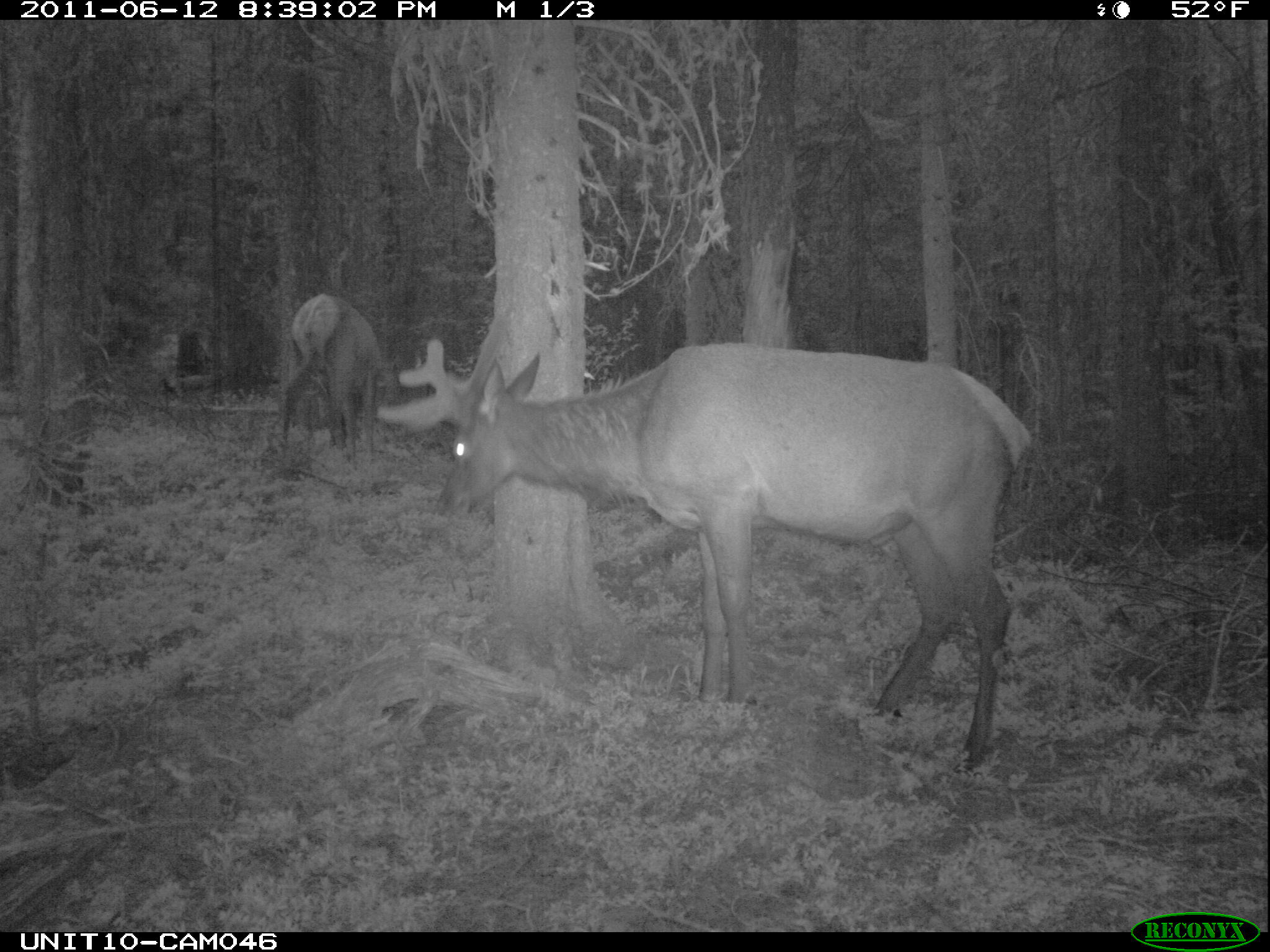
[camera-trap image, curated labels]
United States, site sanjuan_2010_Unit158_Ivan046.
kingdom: Animalia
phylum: Chordata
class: Mammalia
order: Artiodactyla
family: Cervidae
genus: Cervus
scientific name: Cervus elaphus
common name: red deer